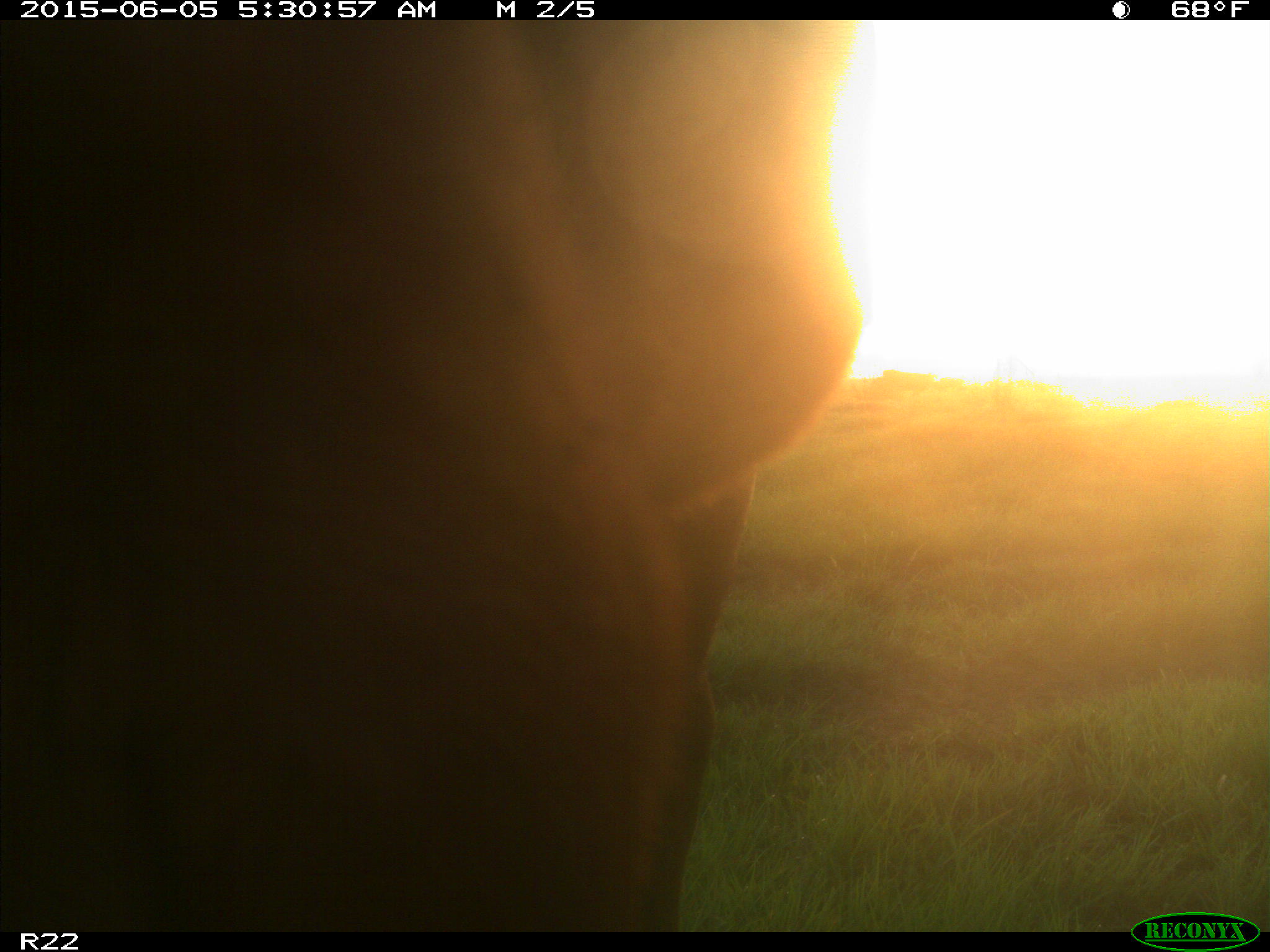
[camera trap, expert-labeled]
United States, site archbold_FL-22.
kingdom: Animalia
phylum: Chordata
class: Mammalia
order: Artiodactyla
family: Bovidae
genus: Bos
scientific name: Bos taurus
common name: domestic cow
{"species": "Bos taurus (domestic cow)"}